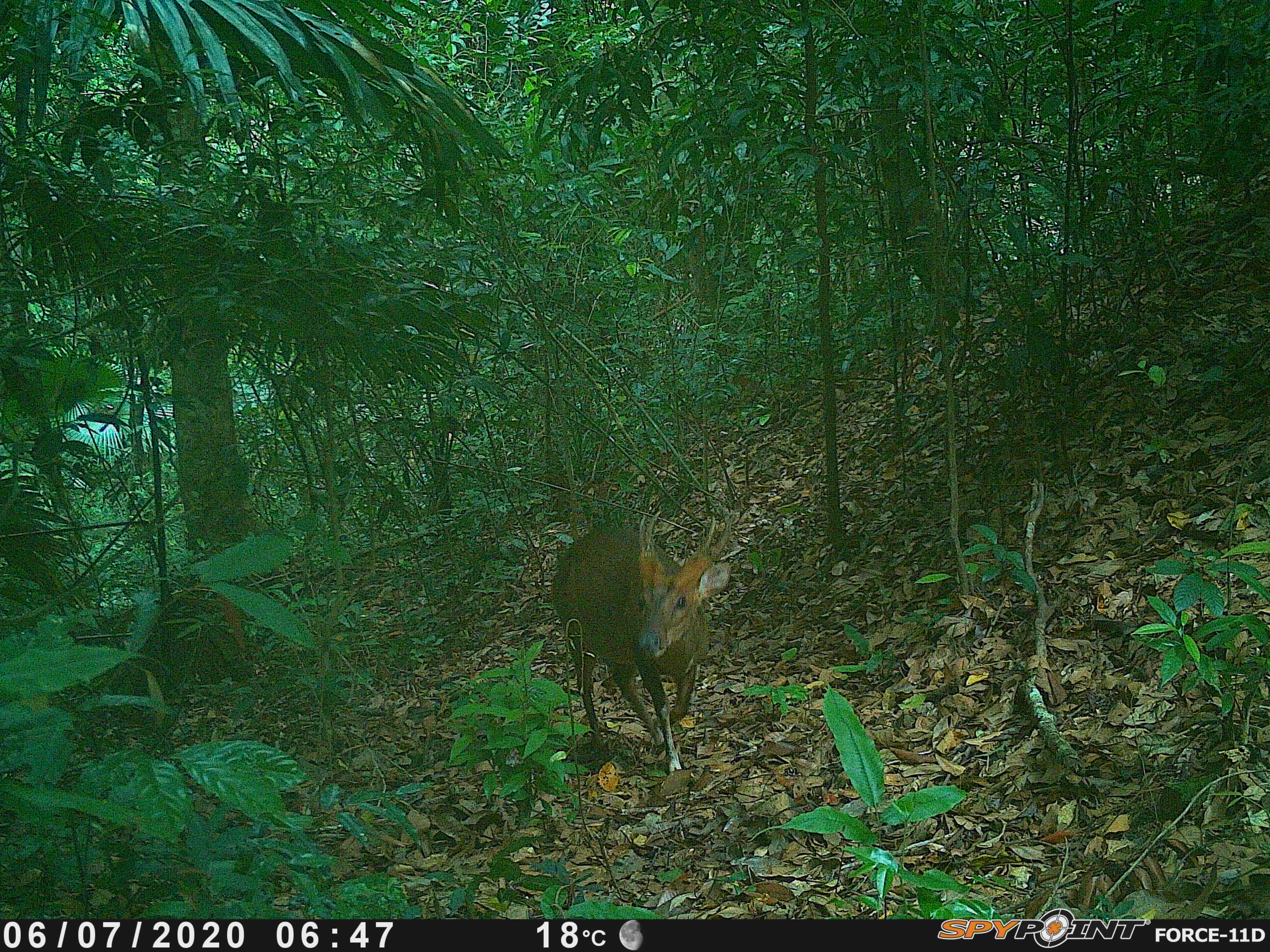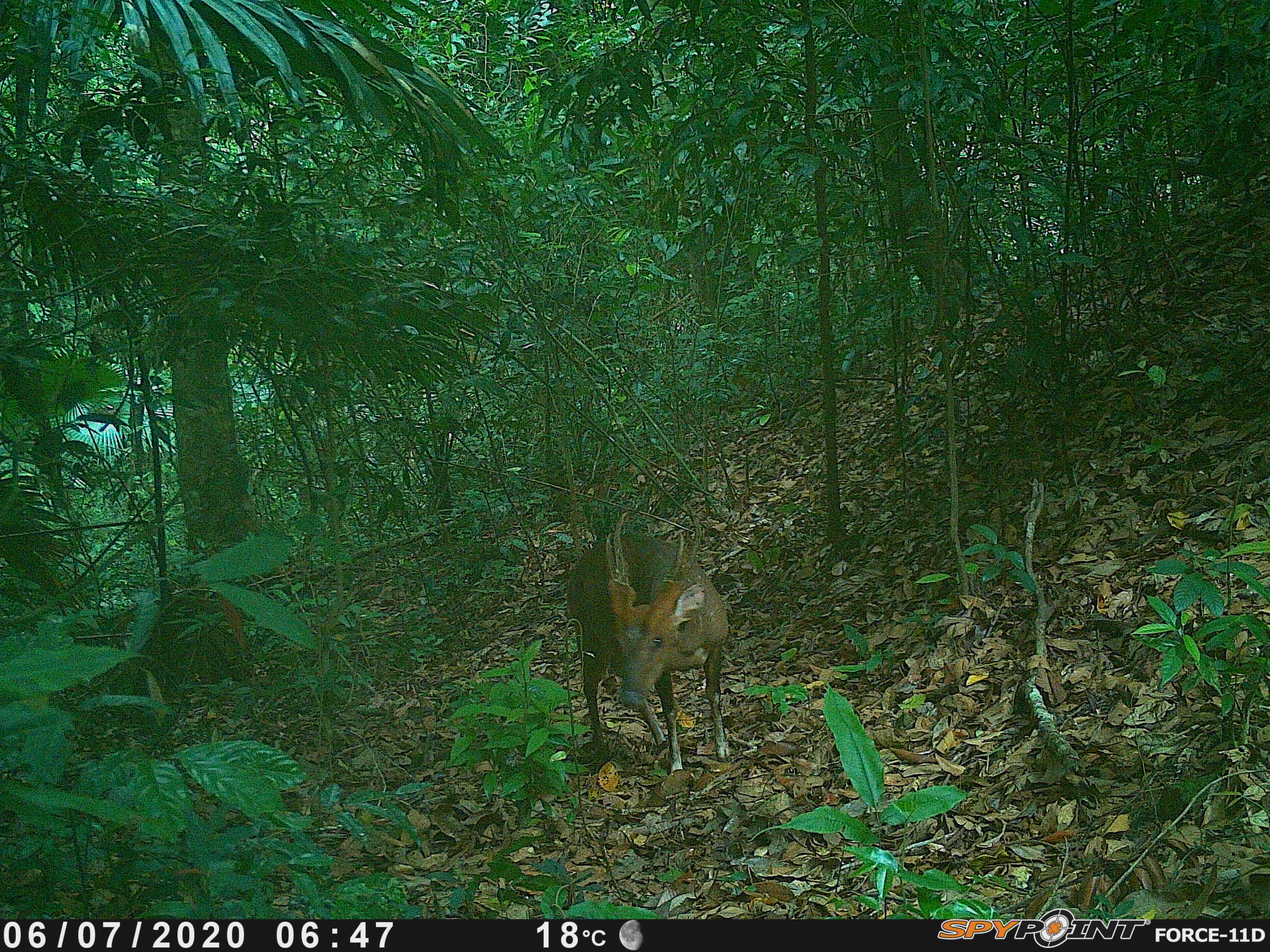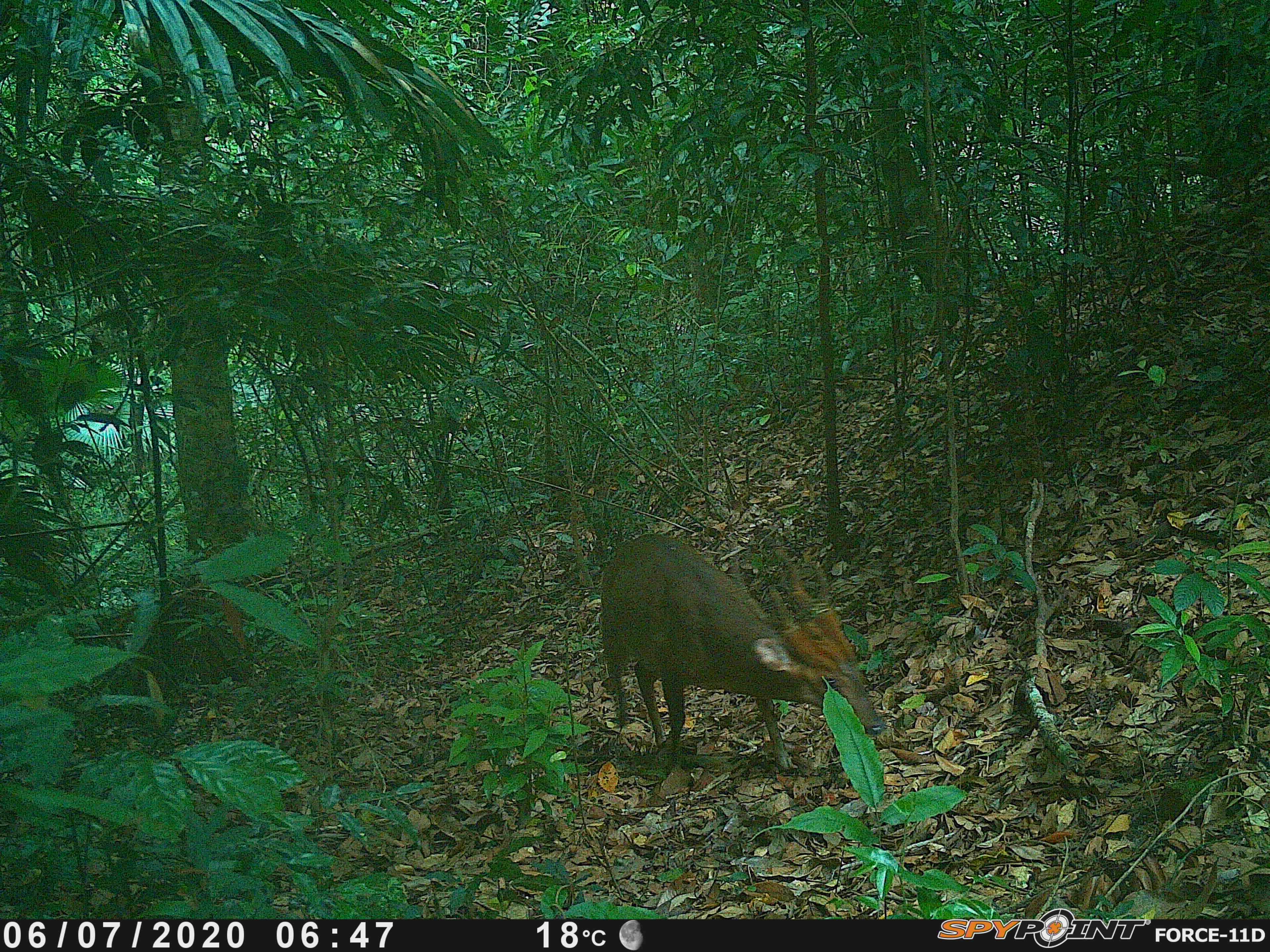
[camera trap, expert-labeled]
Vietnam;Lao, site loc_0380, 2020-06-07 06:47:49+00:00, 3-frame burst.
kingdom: Animalia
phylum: Chordata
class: Mammalia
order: Artiodactyla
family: Cervidae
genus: Muntiacus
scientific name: Muntiacus vuquangensis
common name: large-antlered muntjac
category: large antlered muntjac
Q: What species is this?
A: Large antlered muntjac (large-antlered muntjac) (Muntiacus vuquangensis).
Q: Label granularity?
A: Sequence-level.